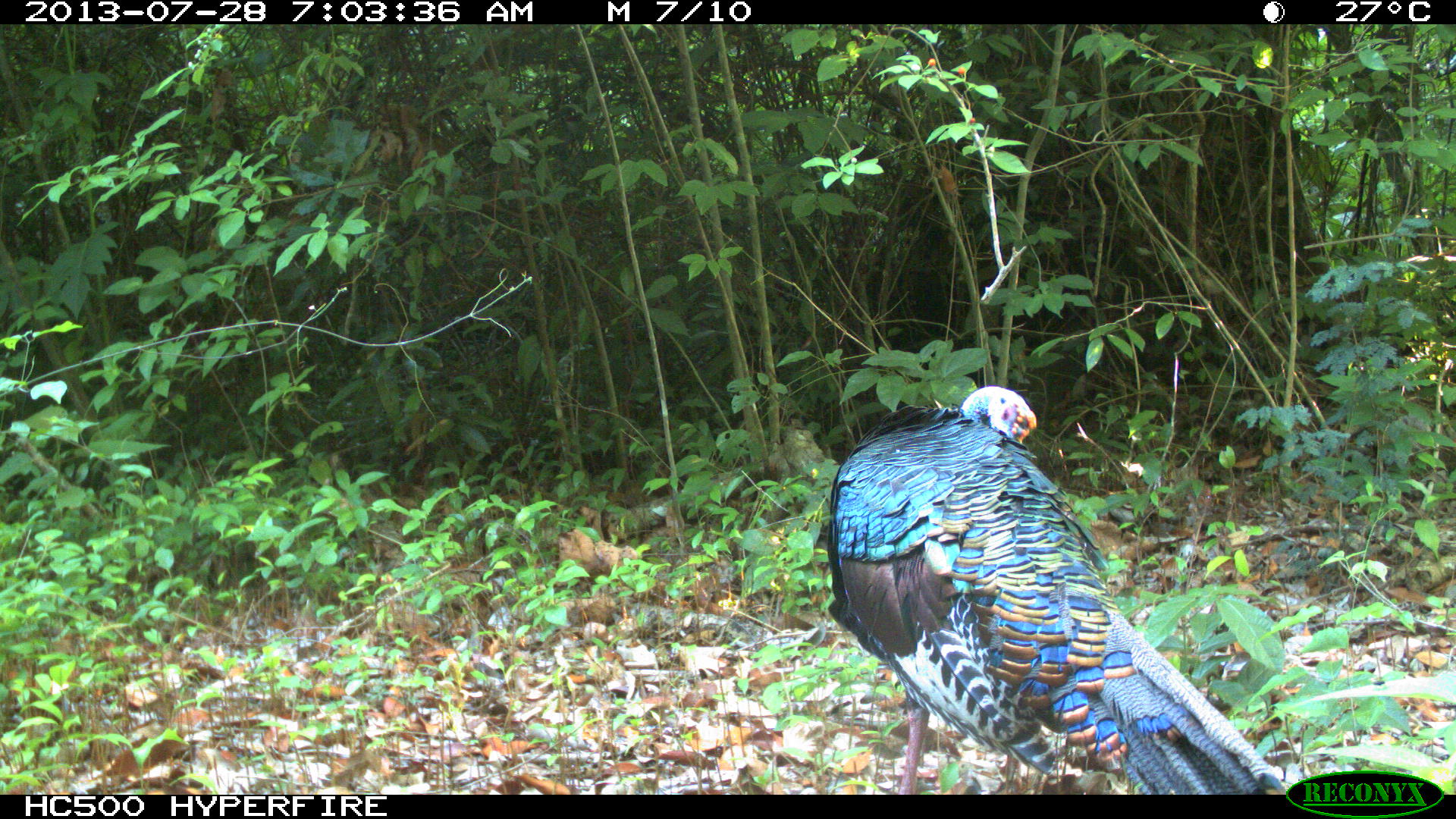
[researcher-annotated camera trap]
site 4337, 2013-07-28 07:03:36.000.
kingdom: Animalia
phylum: Chordata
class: Aves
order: Galliformes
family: Phasianidae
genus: Meleagris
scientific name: Meleagris ocellata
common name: ocellated turkey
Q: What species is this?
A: Meleagris ocellata (ocellated turkey).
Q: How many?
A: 1.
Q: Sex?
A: Male.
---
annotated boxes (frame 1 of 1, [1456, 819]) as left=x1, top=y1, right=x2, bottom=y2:
meleagris ocellata: left=825, top=385, right=1286, bottom=794